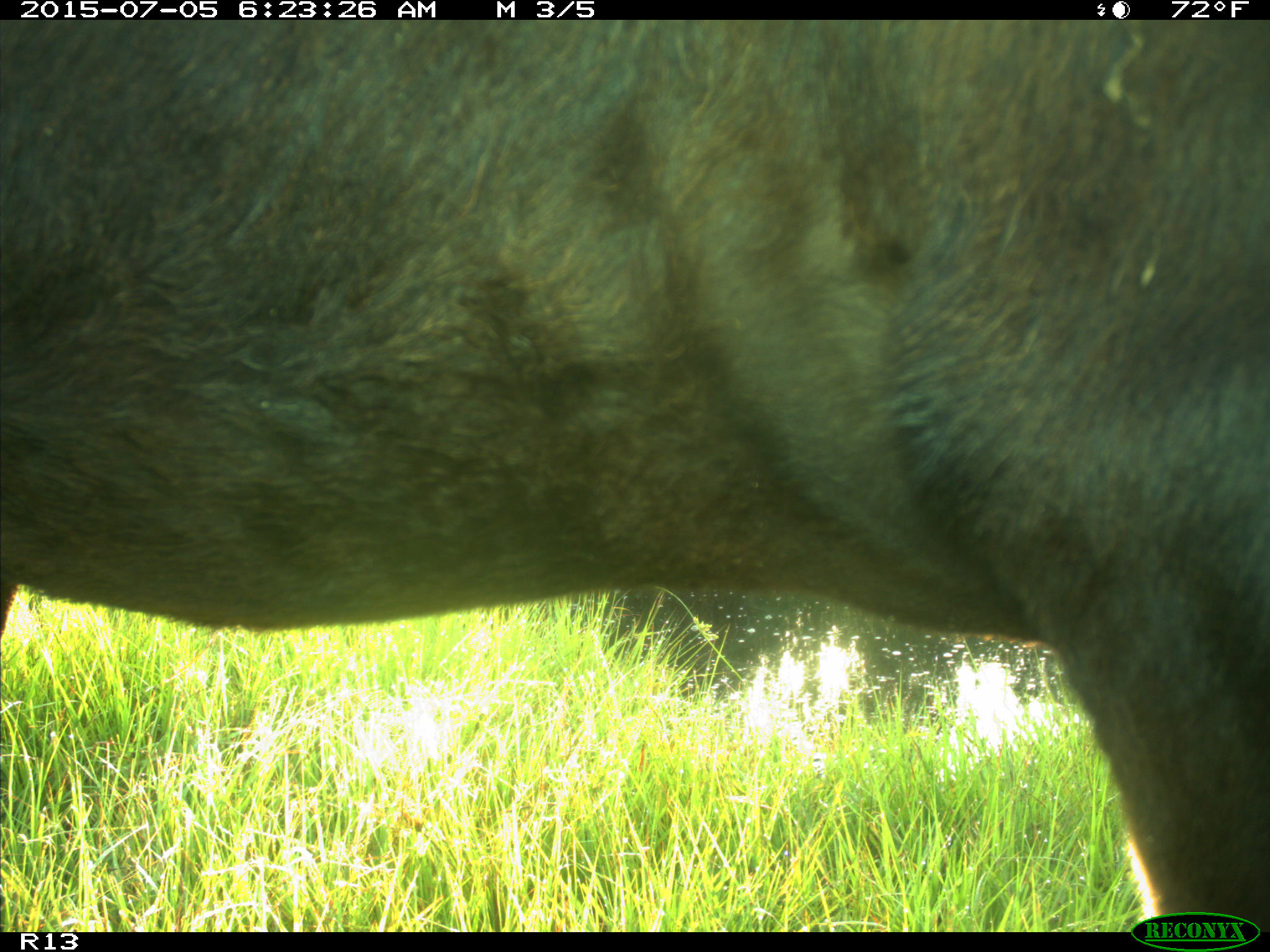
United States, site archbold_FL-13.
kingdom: Animalia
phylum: Chordata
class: Mammalia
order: Artiodactyla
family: Bovidae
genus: Bos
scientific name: Bos taurus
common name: domestic cow